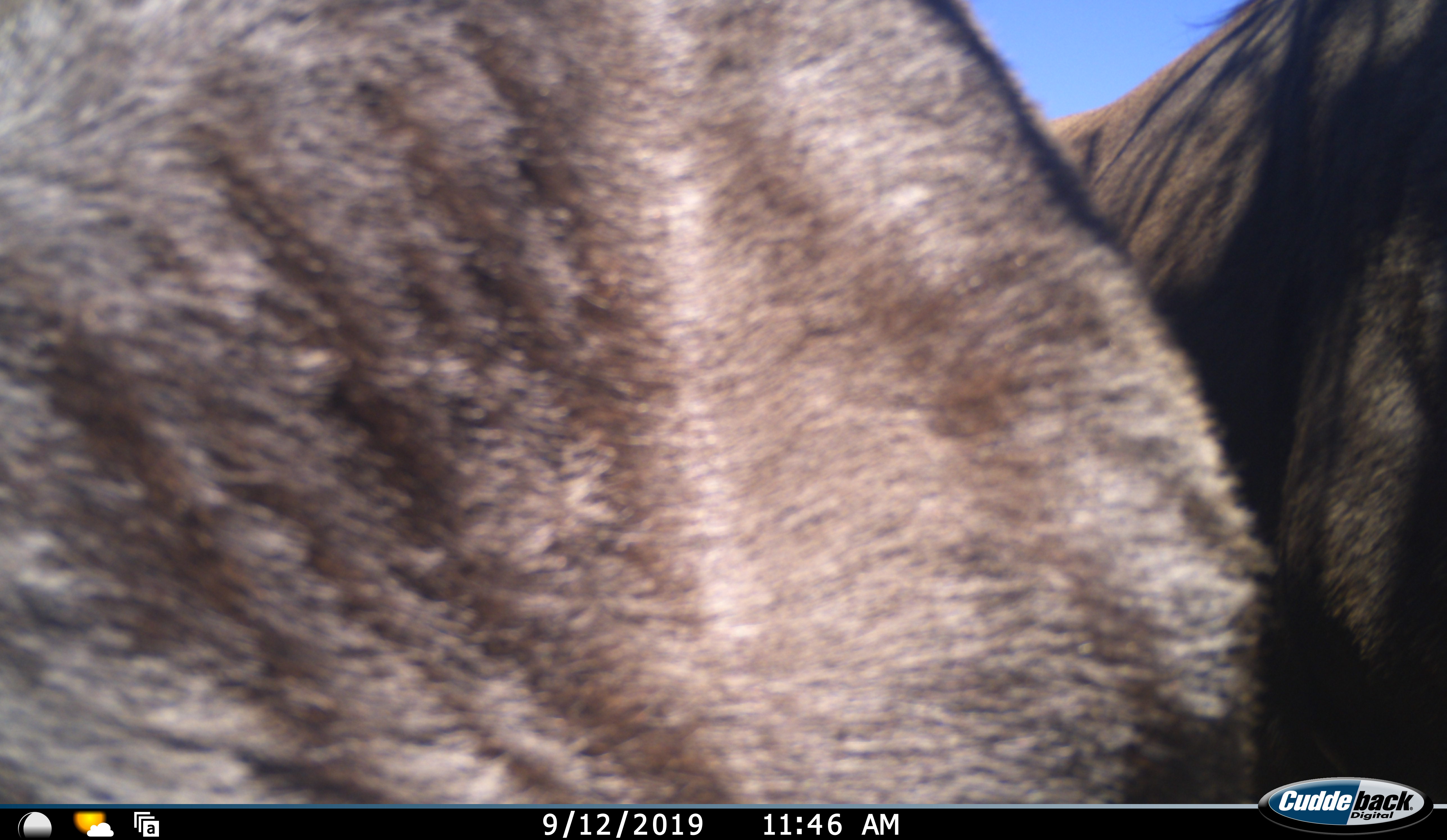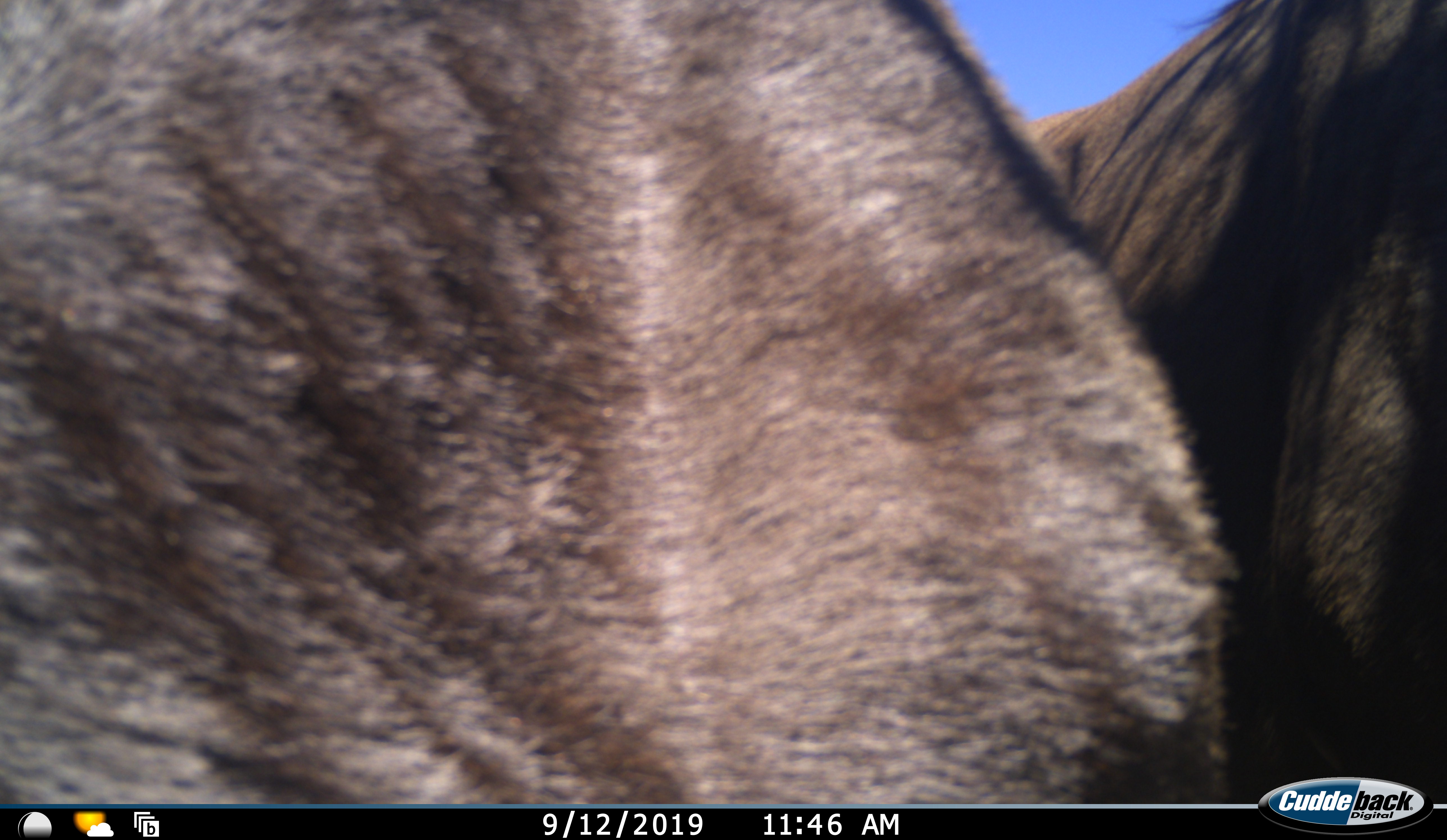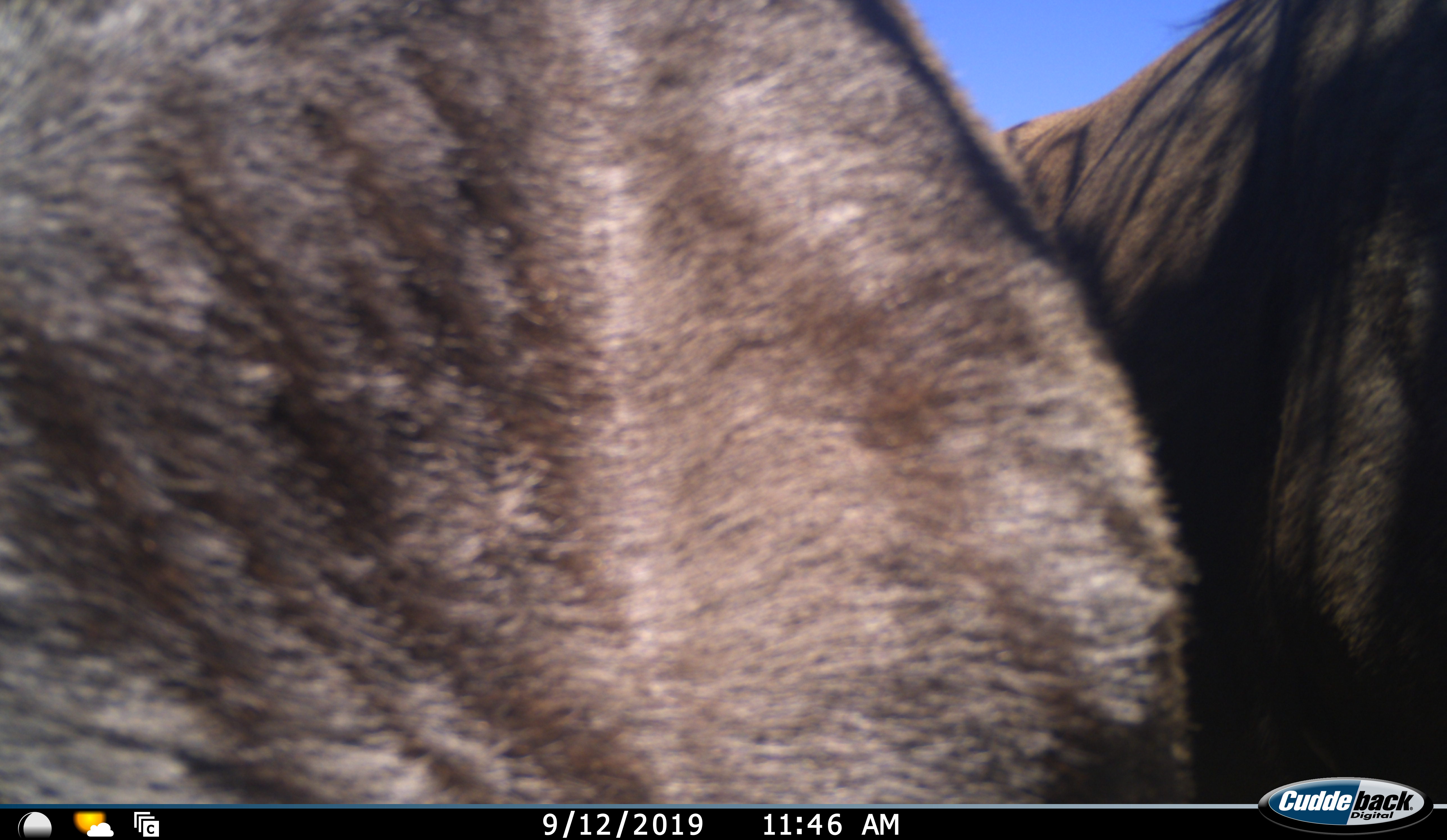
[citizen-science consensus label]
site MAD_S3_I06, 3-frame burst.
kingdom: Animalia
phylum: Chordata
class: Mammalia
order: Artiodactyla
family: Bovidae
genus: Connochaetes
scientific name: Connochaetes taurinus taurinus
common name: blue wildebeest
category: wildebeestblue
Wildebeestblue (blue wildebeest) (Connochaetes taurinus taurinus), count 1. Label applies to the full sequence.